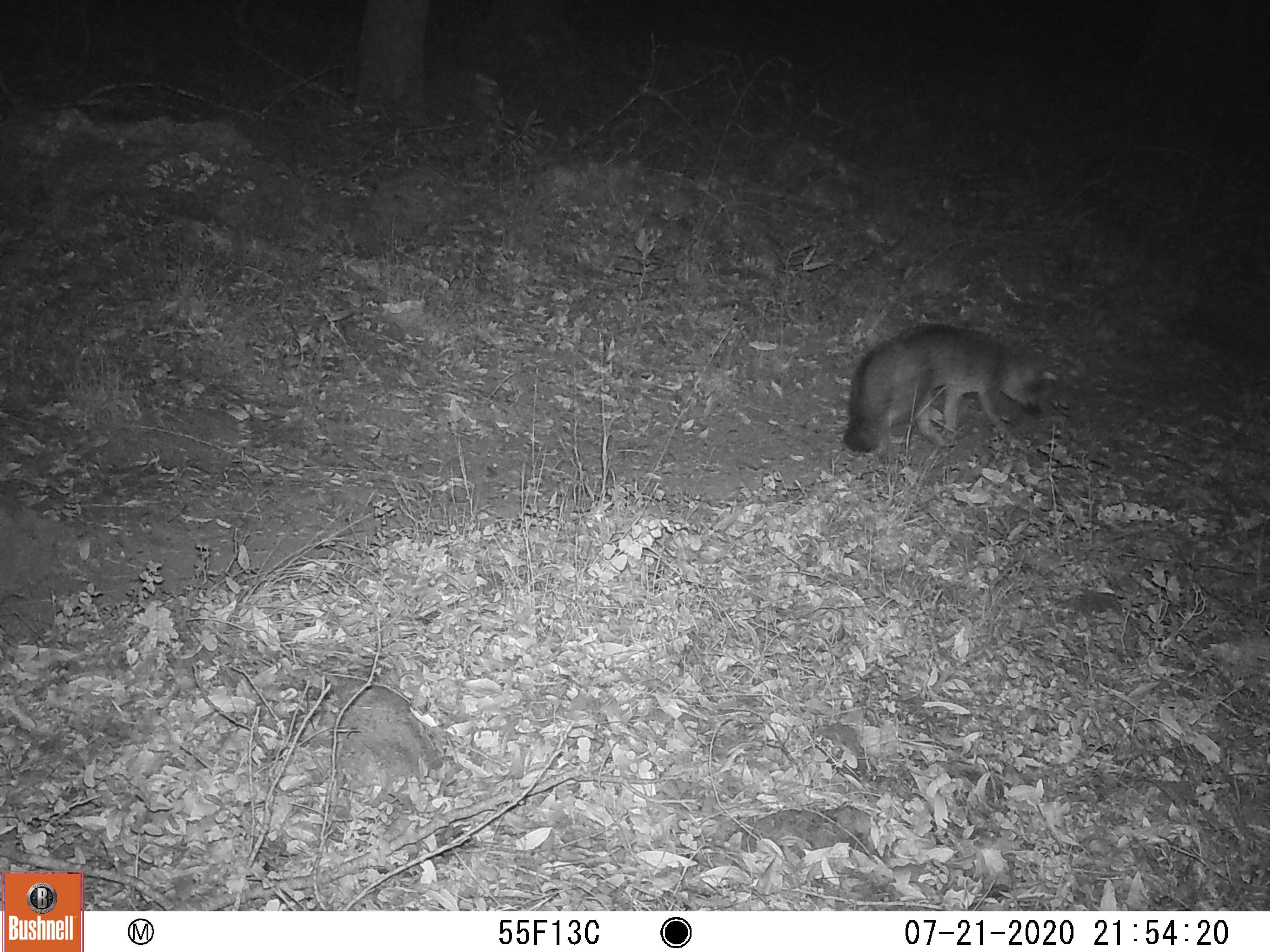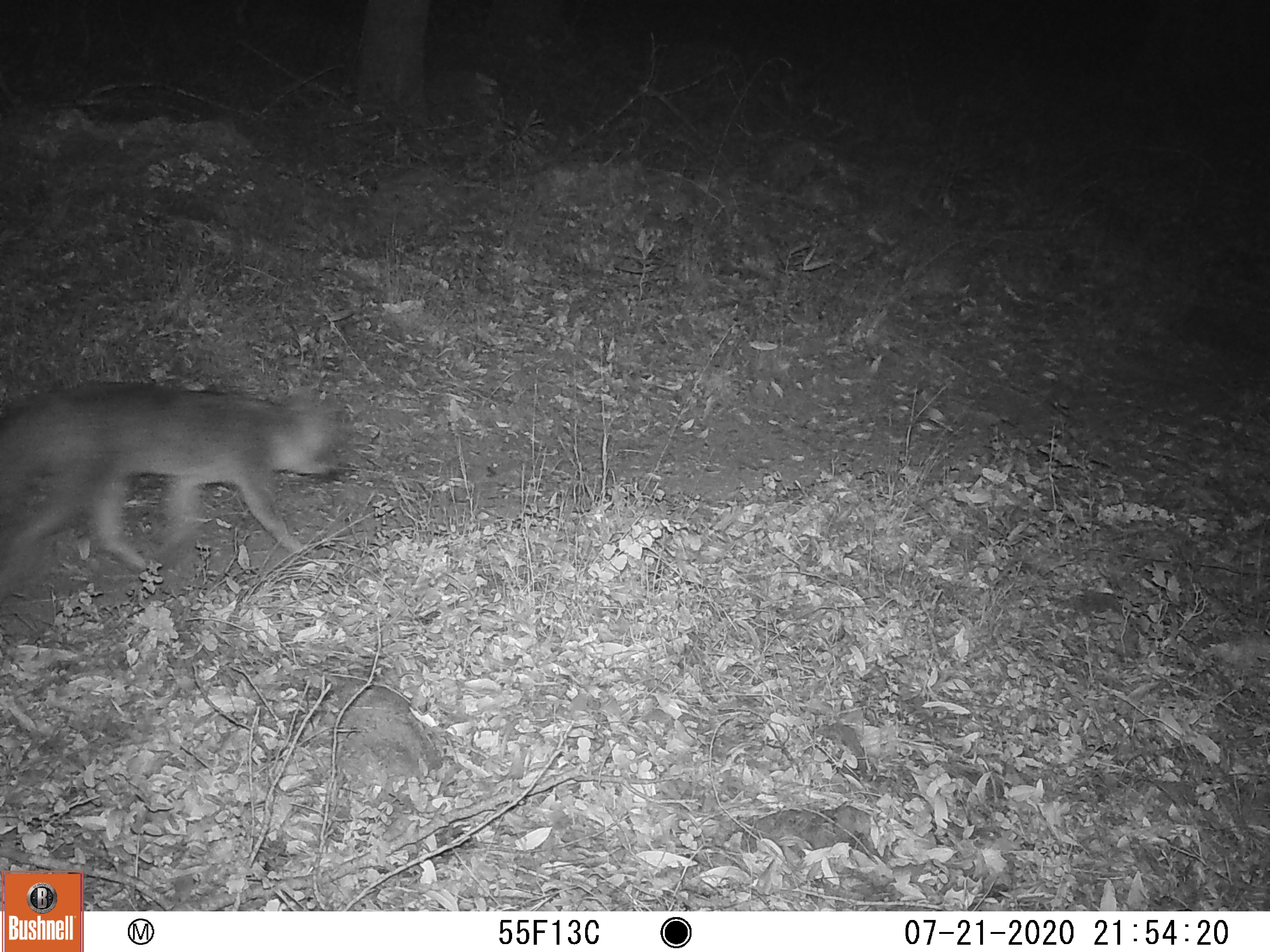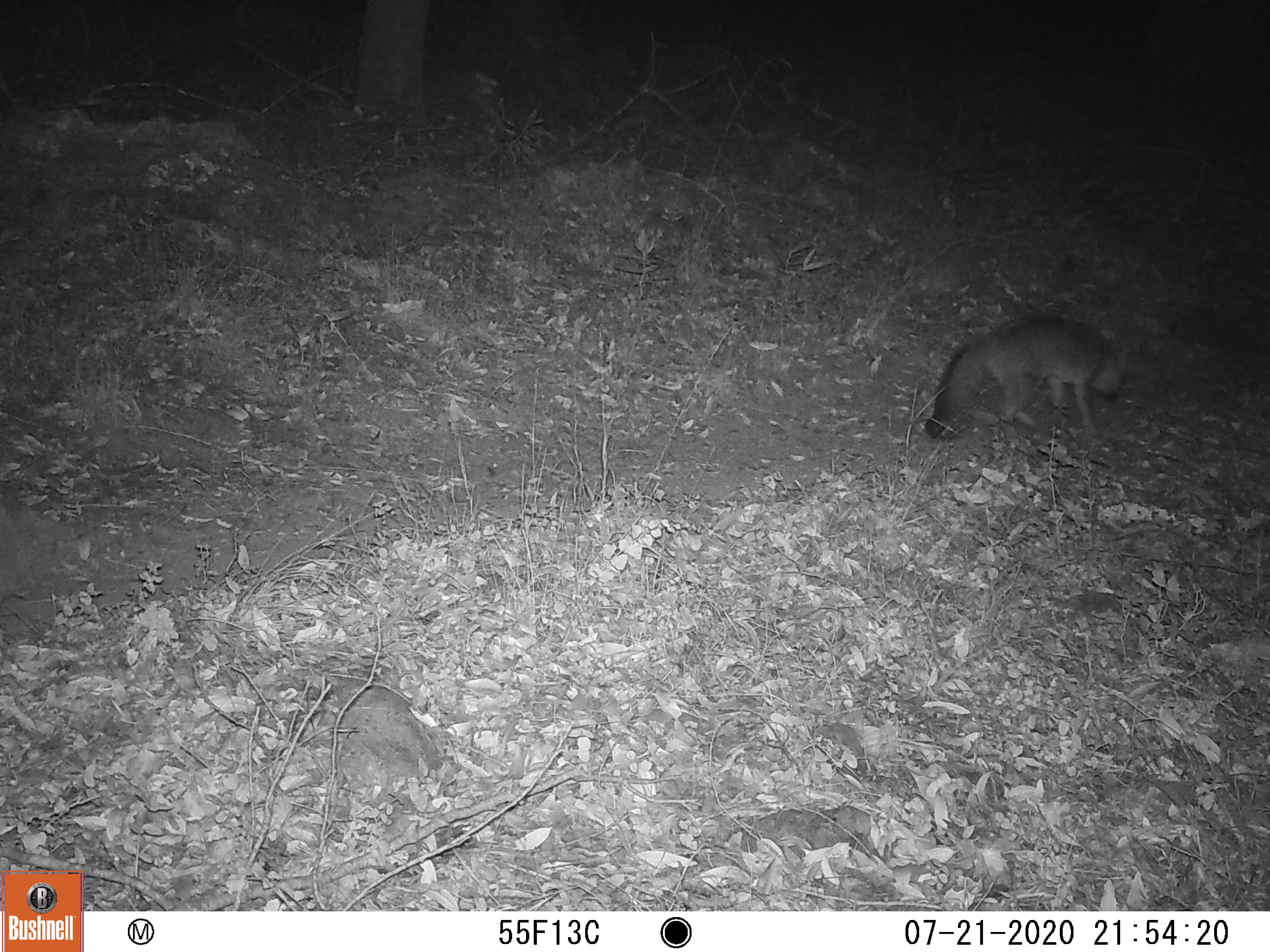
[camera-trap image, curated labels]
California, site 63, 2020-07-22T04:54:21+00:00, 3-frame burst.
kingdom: Animalia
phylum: Chordata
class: Mammalia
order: Carnivora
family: Canidae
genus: Urocyon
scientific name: Urocyon cinereoargenteus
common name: gray fox